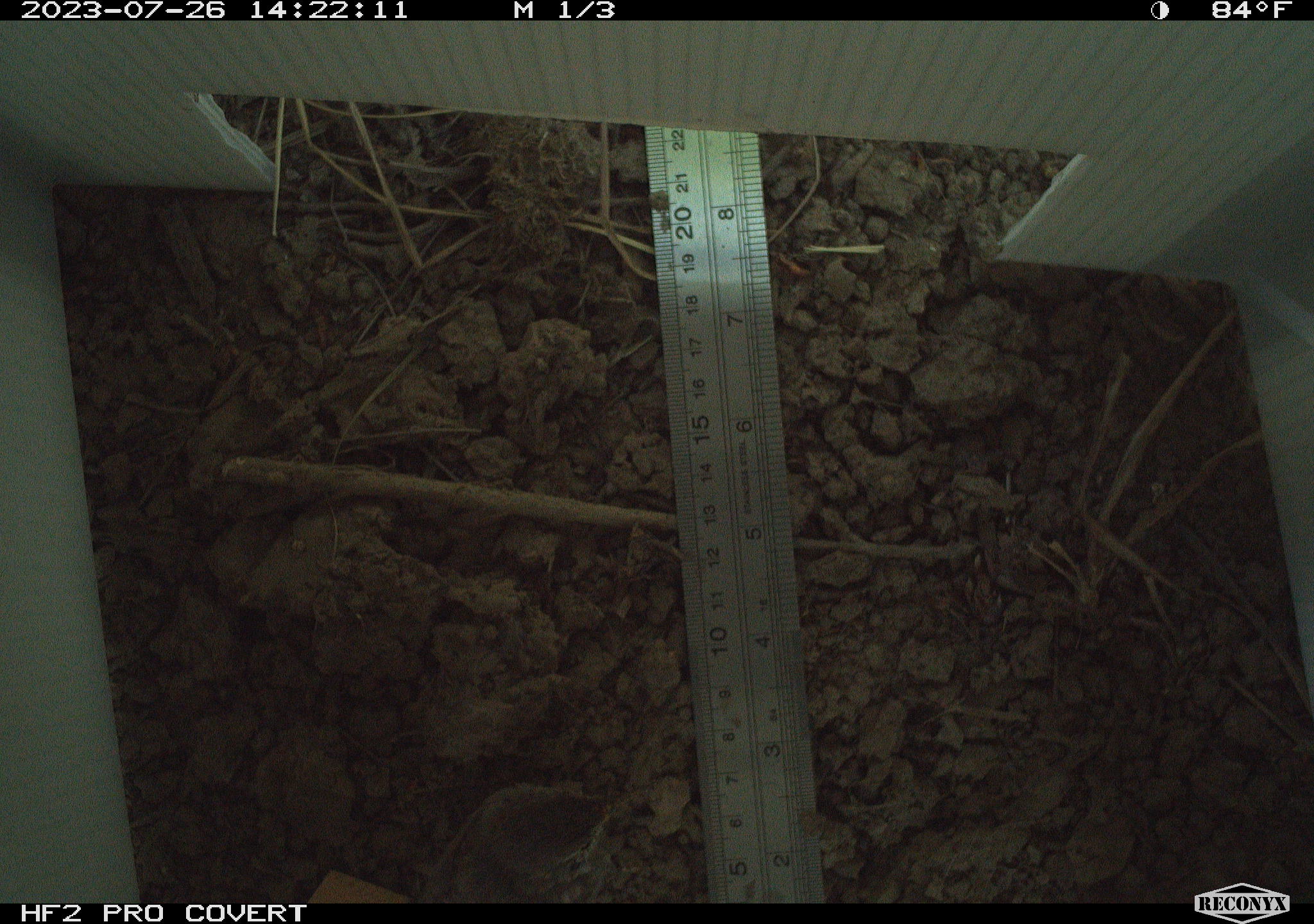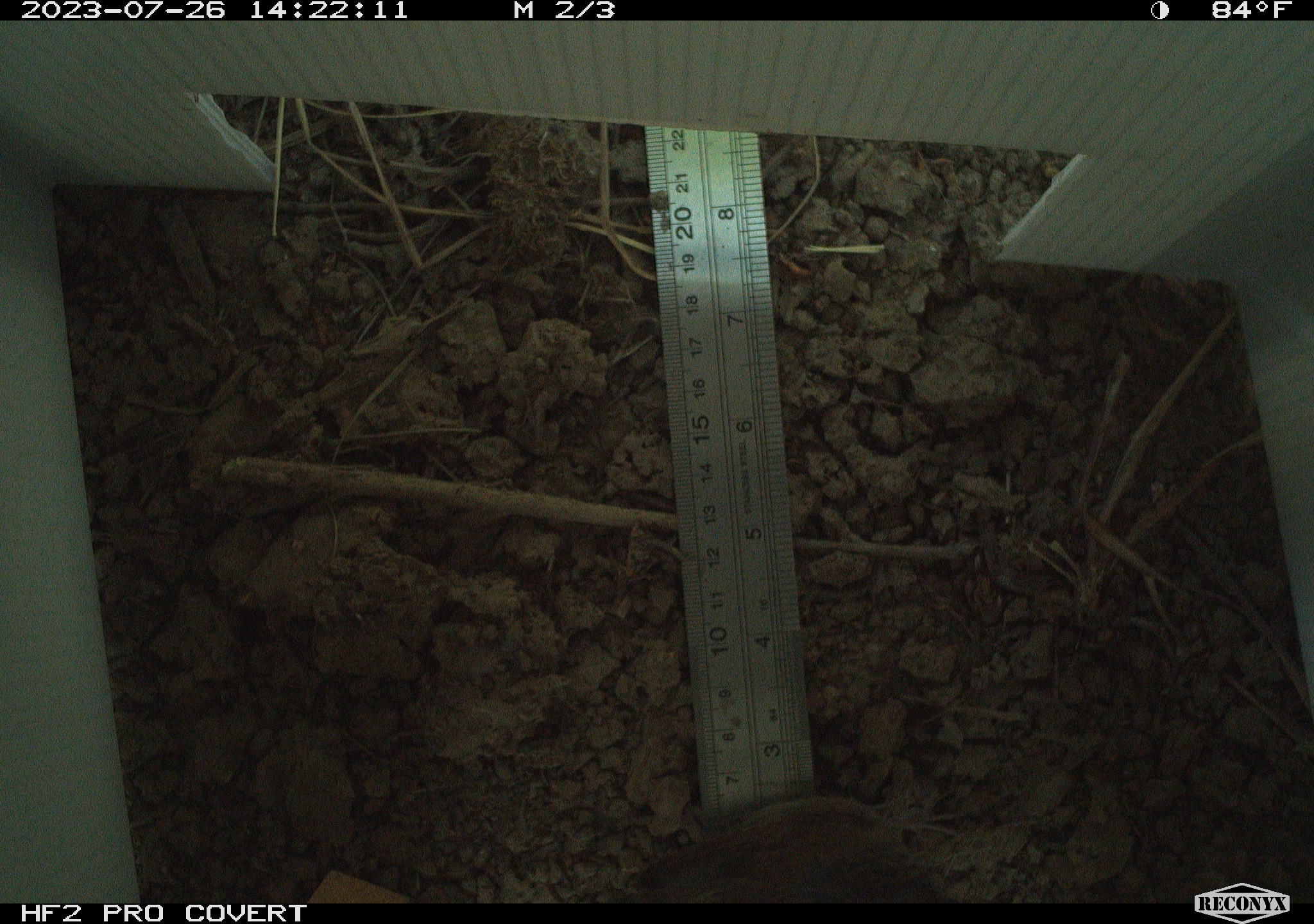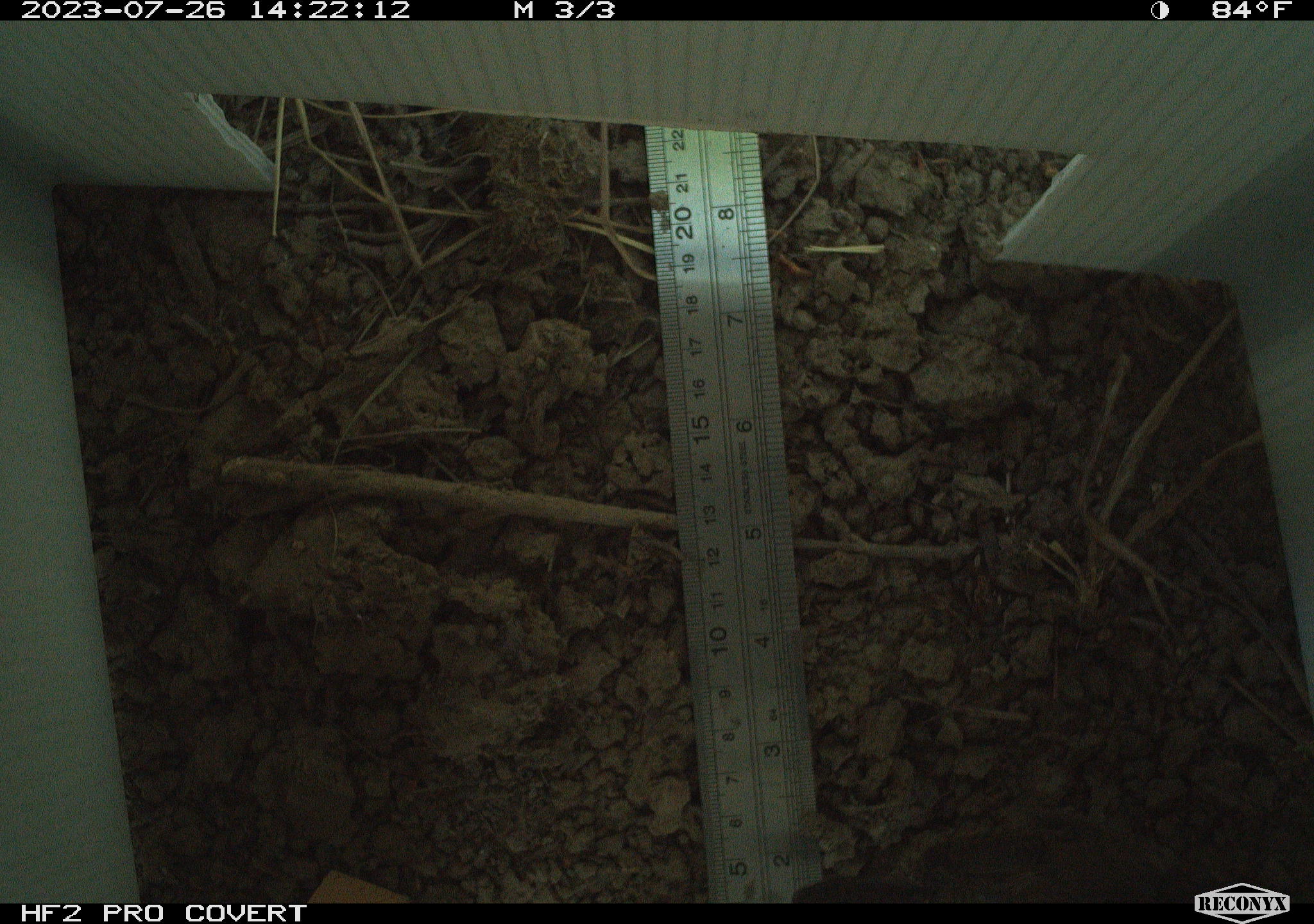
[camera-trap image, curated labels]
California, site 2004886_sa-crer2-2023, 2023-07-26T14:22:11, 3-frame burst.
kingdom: Animalia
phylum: Chordata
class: Aves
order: Passeriformes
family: Troglodytidae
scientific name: Troglodytidae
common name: wren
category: troglodytidae family